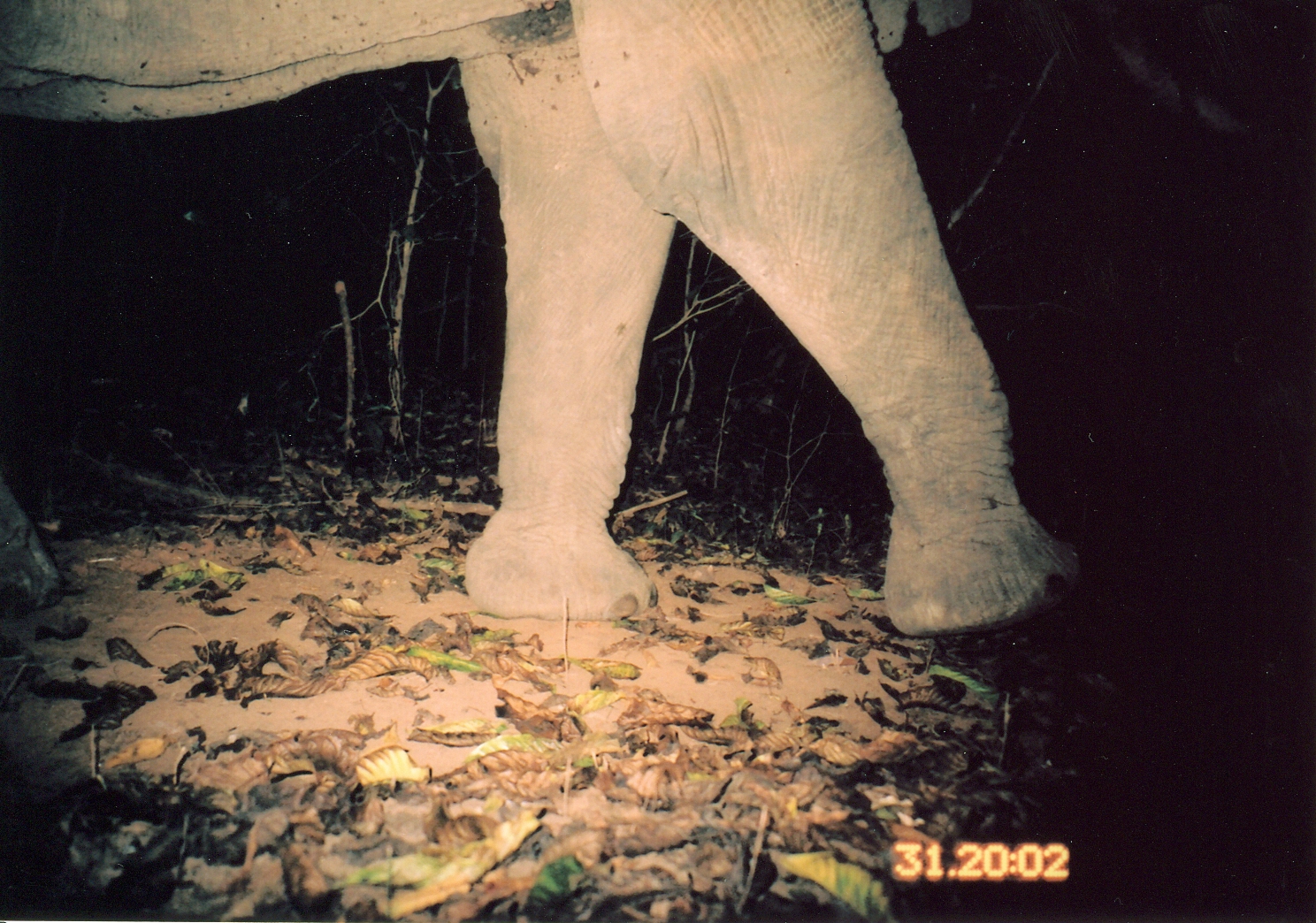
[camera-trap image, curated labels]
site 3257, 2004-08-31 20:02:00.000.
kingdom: Animalia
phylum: Chordata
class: Mammalia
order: Proboscidea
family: Elephantidae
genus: Loxodonta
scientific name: Loxodonta africana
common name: african bush elephant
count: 1